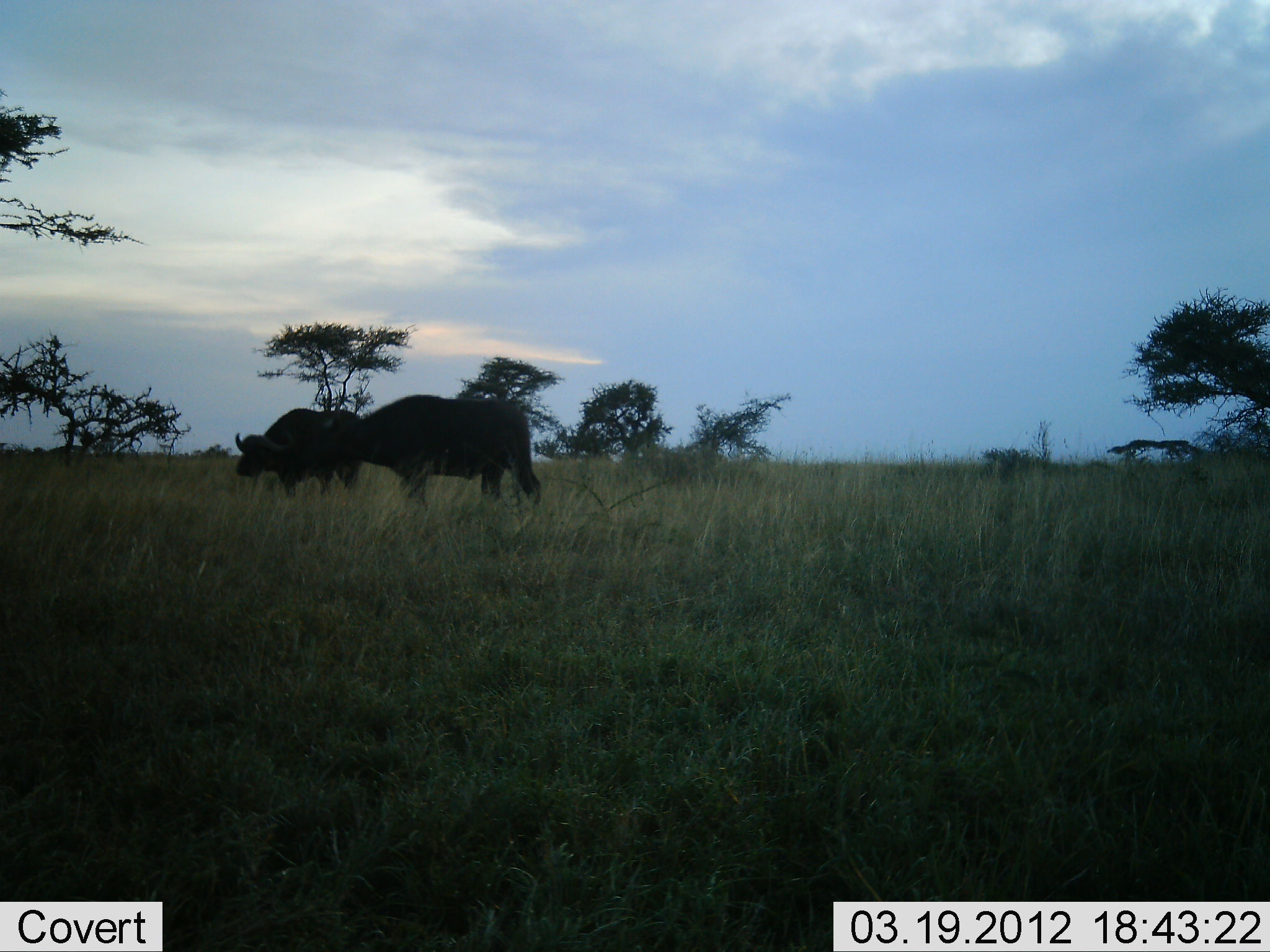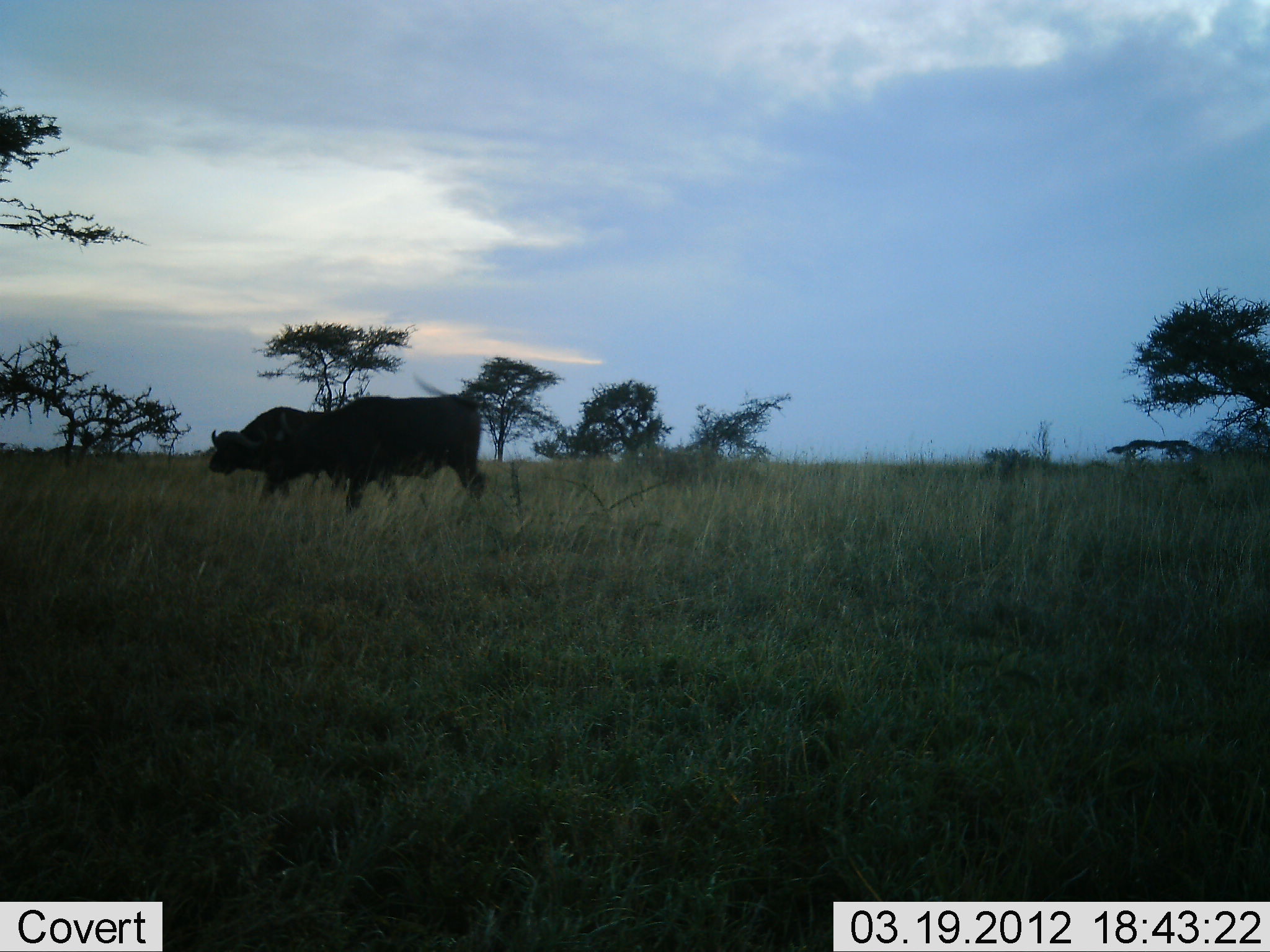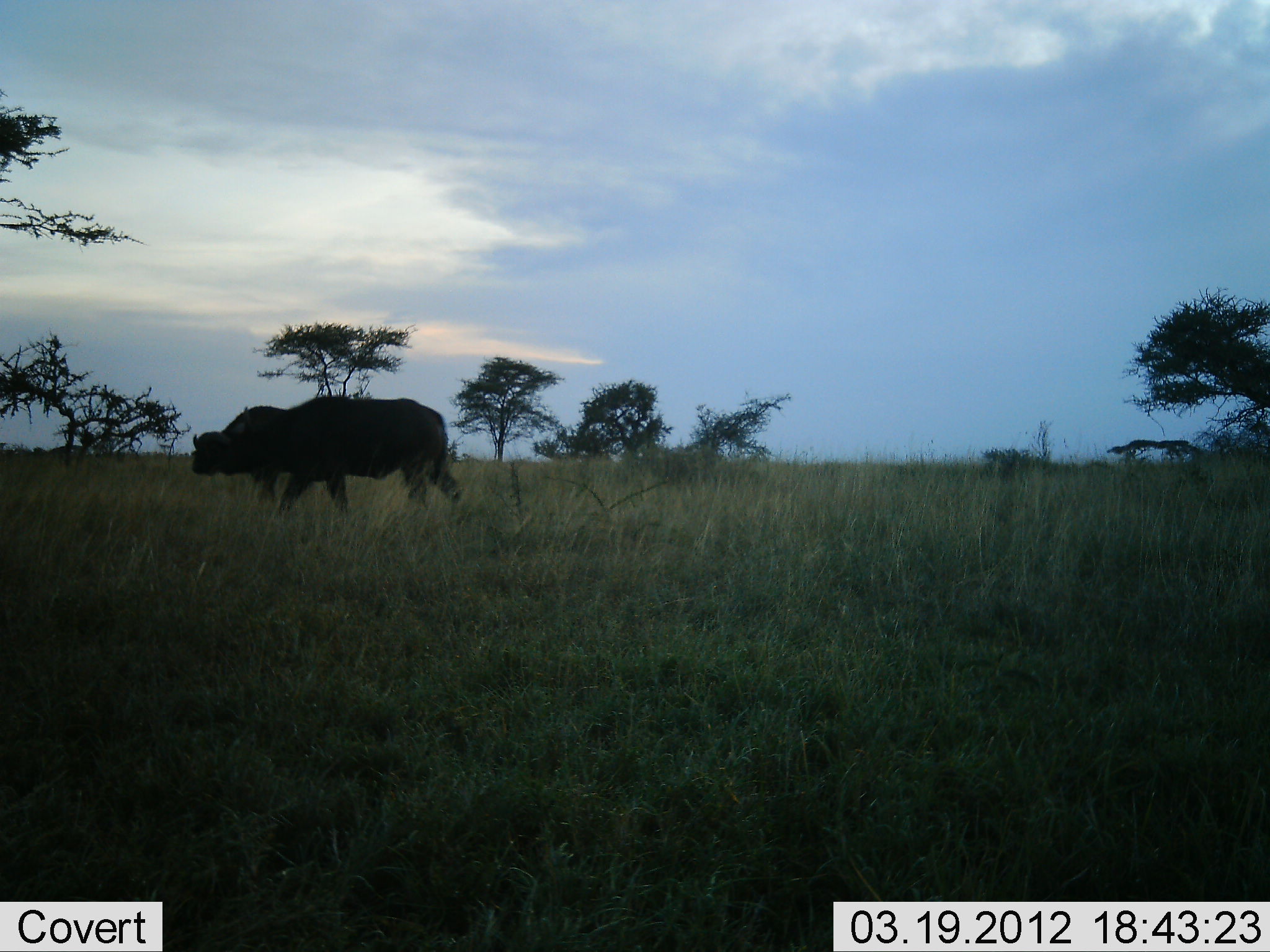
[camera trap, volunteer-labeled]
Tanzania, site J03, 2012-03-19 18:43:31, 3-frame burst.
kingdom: Animalia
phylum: Chordata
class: Mammalia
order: Artiodactyla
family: Bovidae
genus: Syncerus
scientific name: Syncerus caffer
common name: cape buffalo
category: buffalo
Buffalo (cape buffalo) (Syncerus caffer), count 2. Behavior (volunteer vote fractions): standing 15%, resting 0%, moving 92%, interacting 0%. Young present (vote fraction): 0%. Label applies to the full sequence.